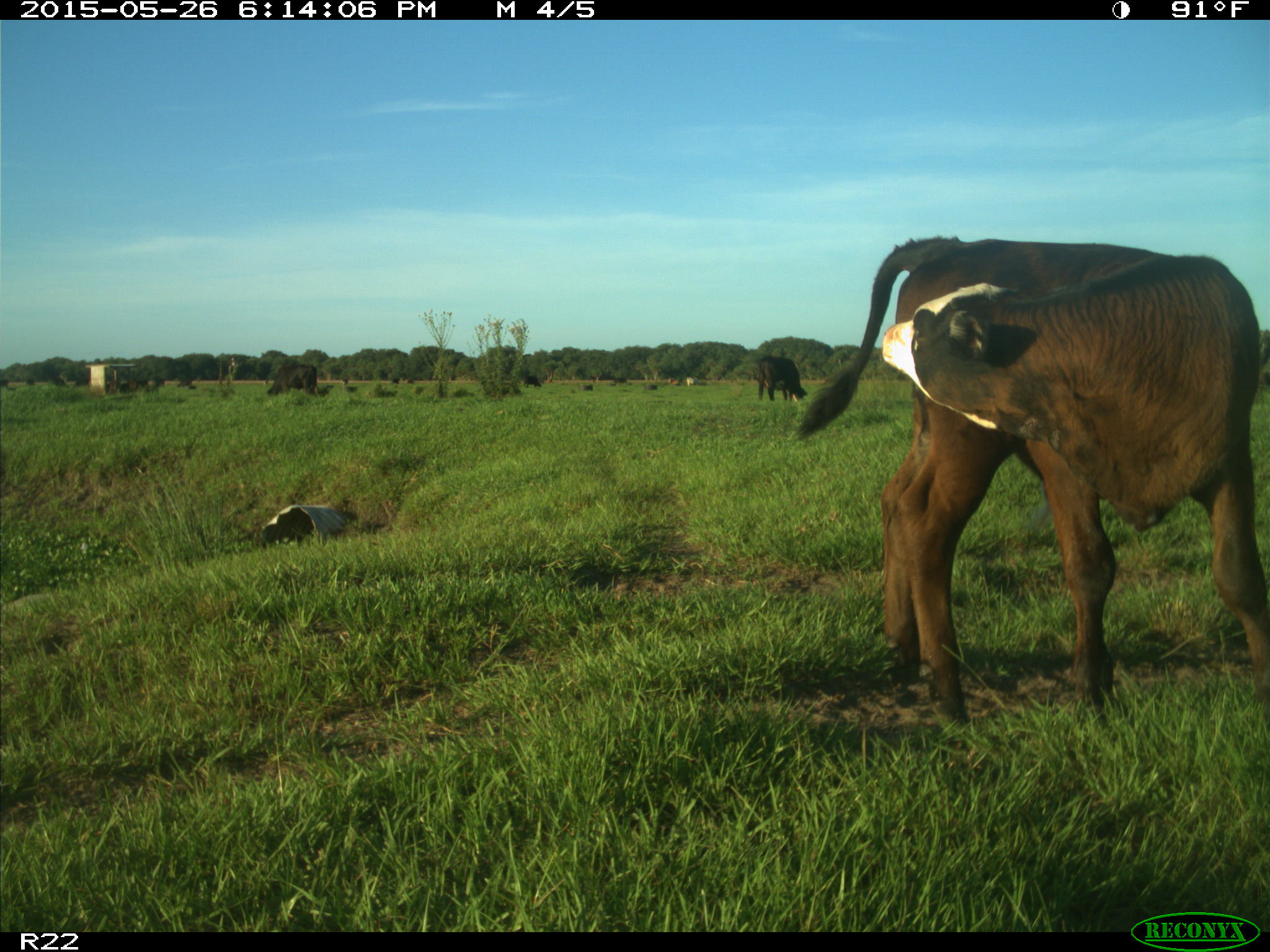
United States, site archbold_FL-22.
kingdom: Animalia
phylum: Chordata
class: Mammalia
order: Artiodactyla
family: Bovidae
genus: Bos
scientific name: Bos taurus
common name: domestic cow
Bos taurus (domestic cow).